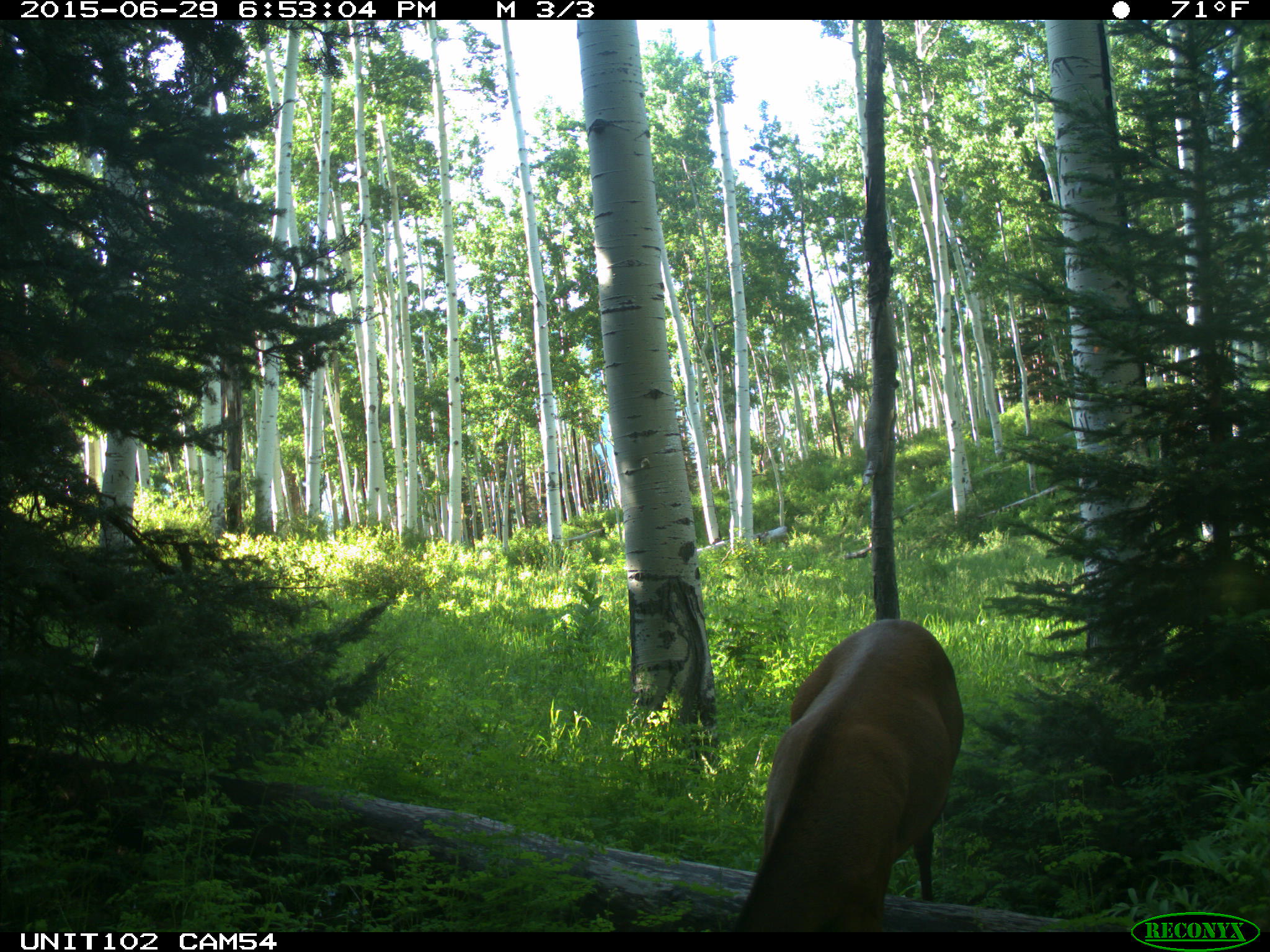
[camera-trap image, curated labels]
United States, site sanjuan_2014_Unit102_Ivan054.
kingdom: Animalia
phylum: Chordata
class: Mammalia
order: Artiodactyla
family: Cervidae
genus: Cervus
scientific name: Cervus elaphus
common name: red deer